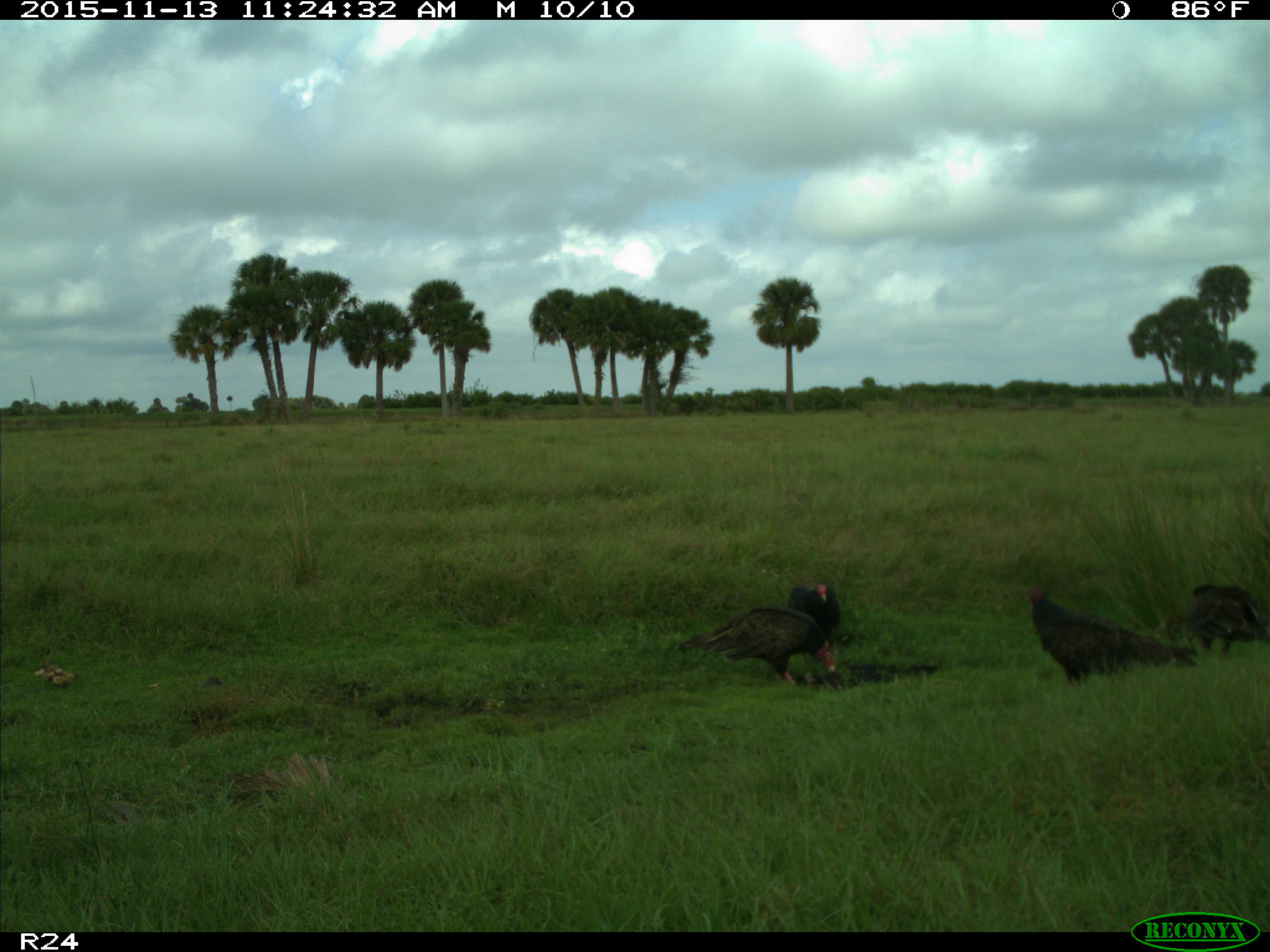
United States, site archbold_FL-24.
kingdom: Animalia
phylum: Chordata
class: Aves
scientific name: Aves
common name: birds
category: unidentified bird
Unidentified bird (birds) (Aves).